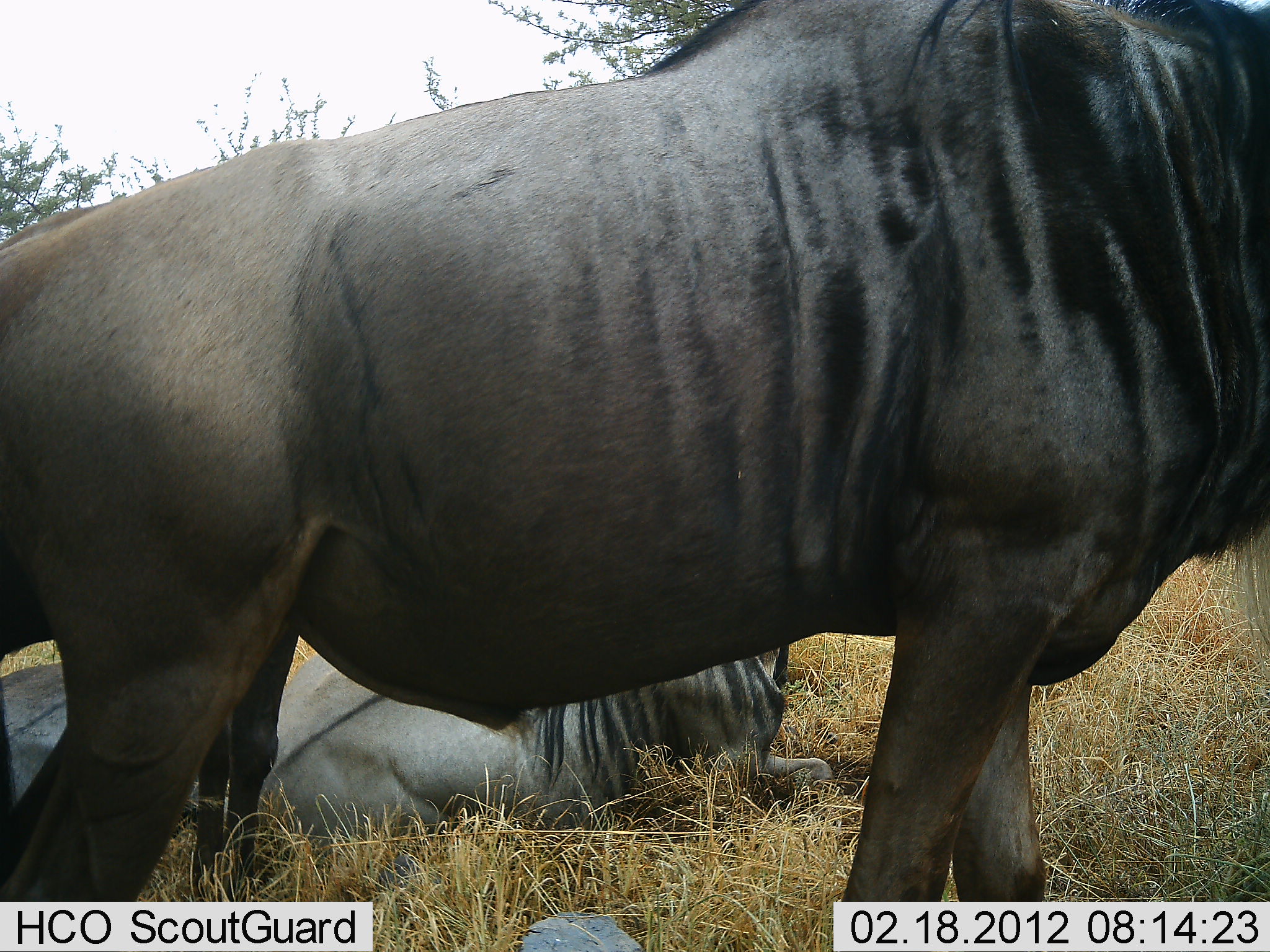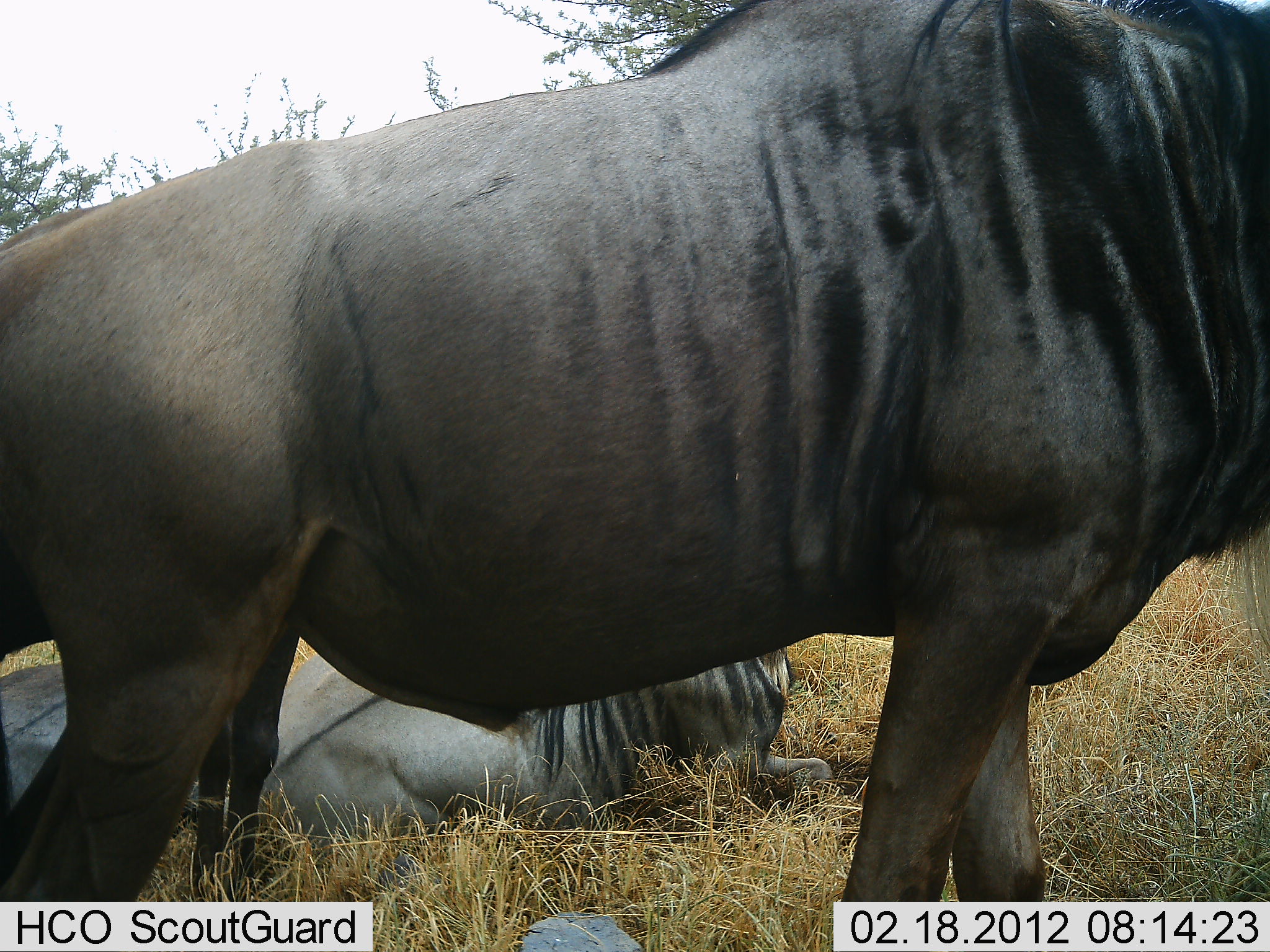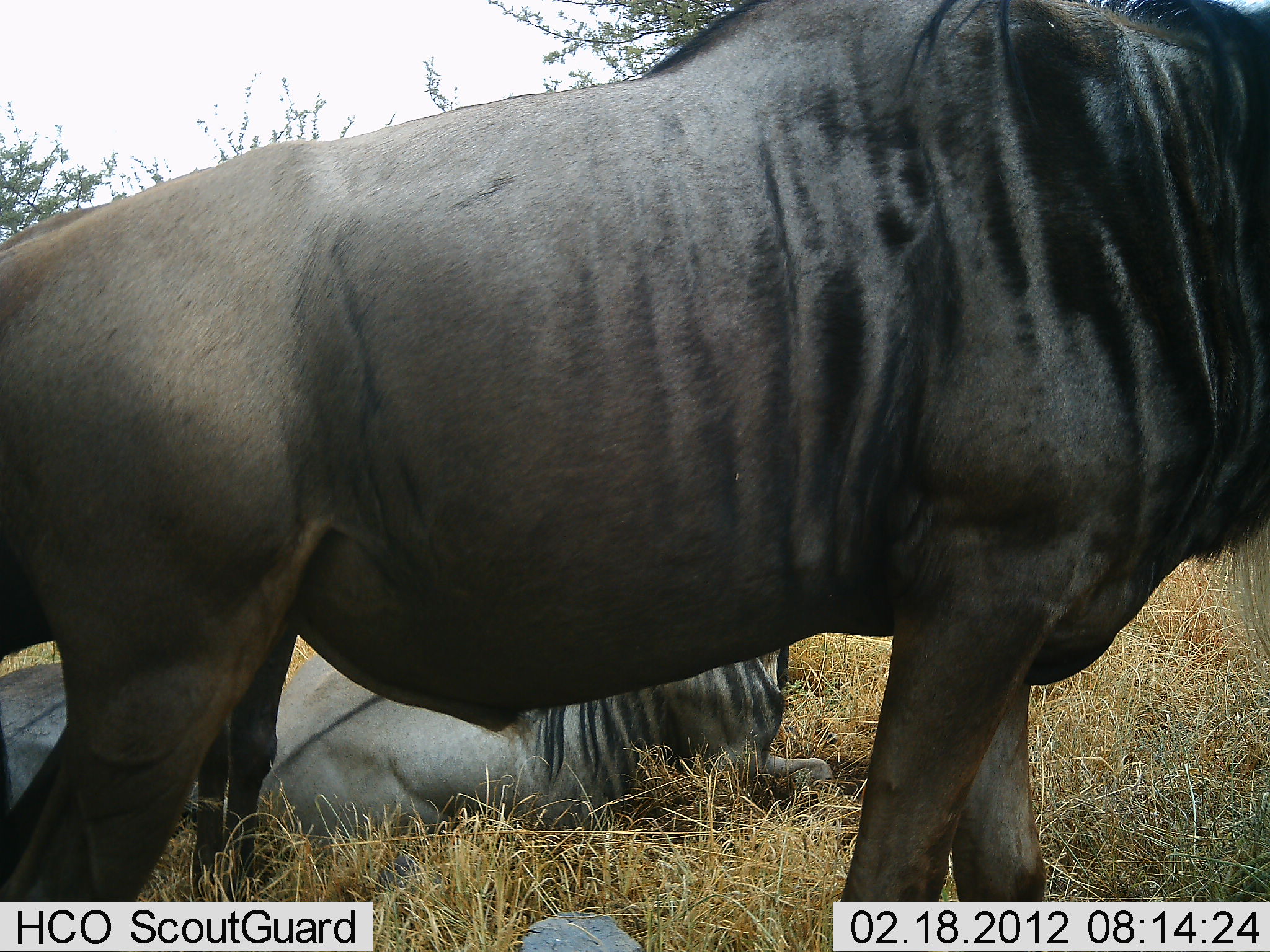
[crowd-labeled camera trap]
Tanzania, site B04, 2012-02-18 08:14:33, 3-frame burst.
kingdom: Animalia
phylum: Chordata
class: Mammalia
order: Artiodactyla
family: Bovidae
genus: Connochaetes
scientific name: Connochaetes taurinus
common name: blue wildebeest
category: wildebeest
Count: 3.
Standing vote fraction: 85%.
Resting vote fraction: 100%.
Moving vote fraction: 0%.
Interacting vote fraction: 0%.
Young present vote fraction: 0%.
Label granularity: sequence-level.